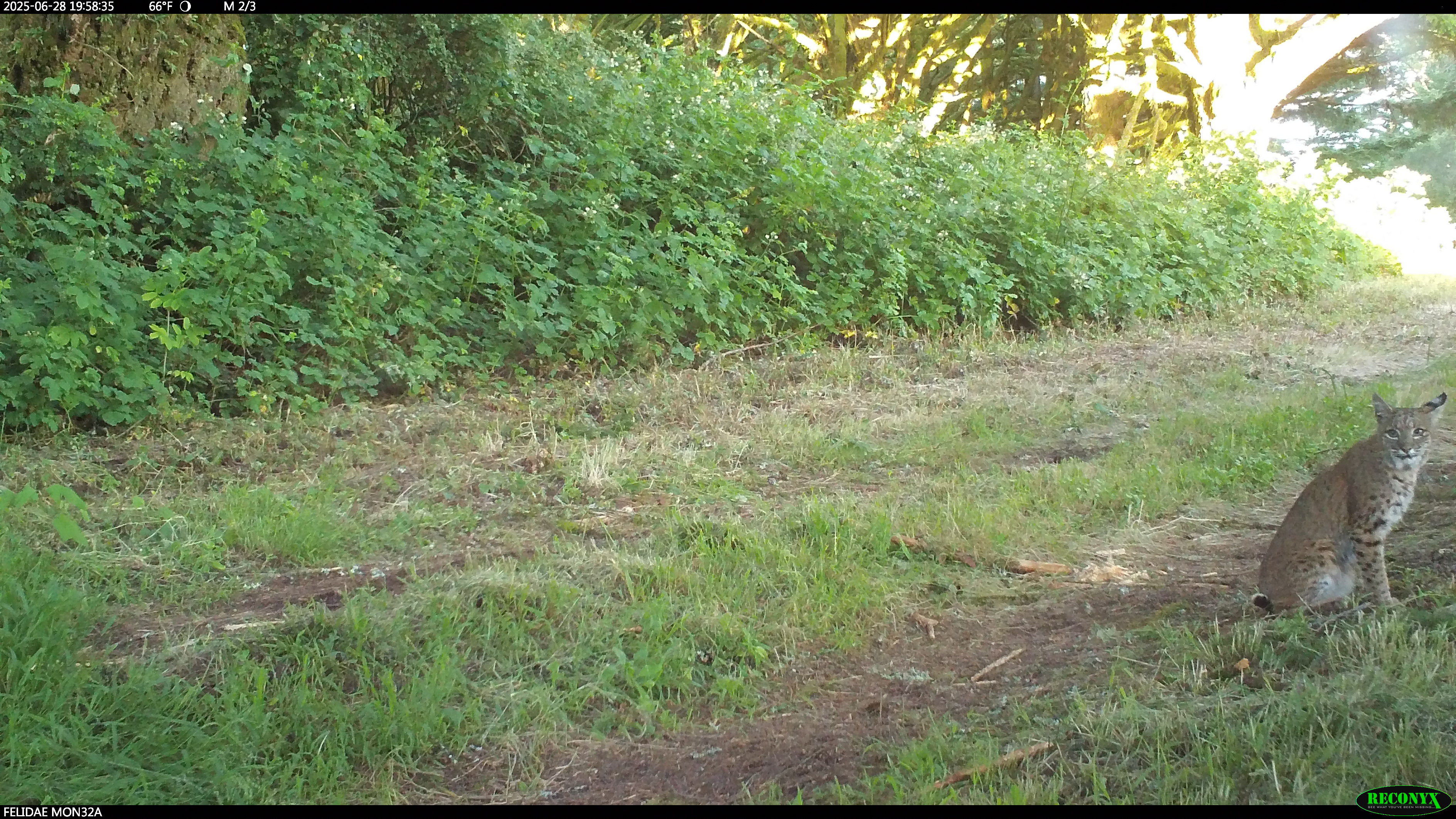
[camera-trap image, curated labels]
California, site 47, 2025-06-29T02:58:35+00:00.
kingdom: Animalia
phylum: Chordata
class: Mammalia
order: Carnivora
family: Felidae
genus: Lynx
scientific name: Lynx rufus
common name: bobcat